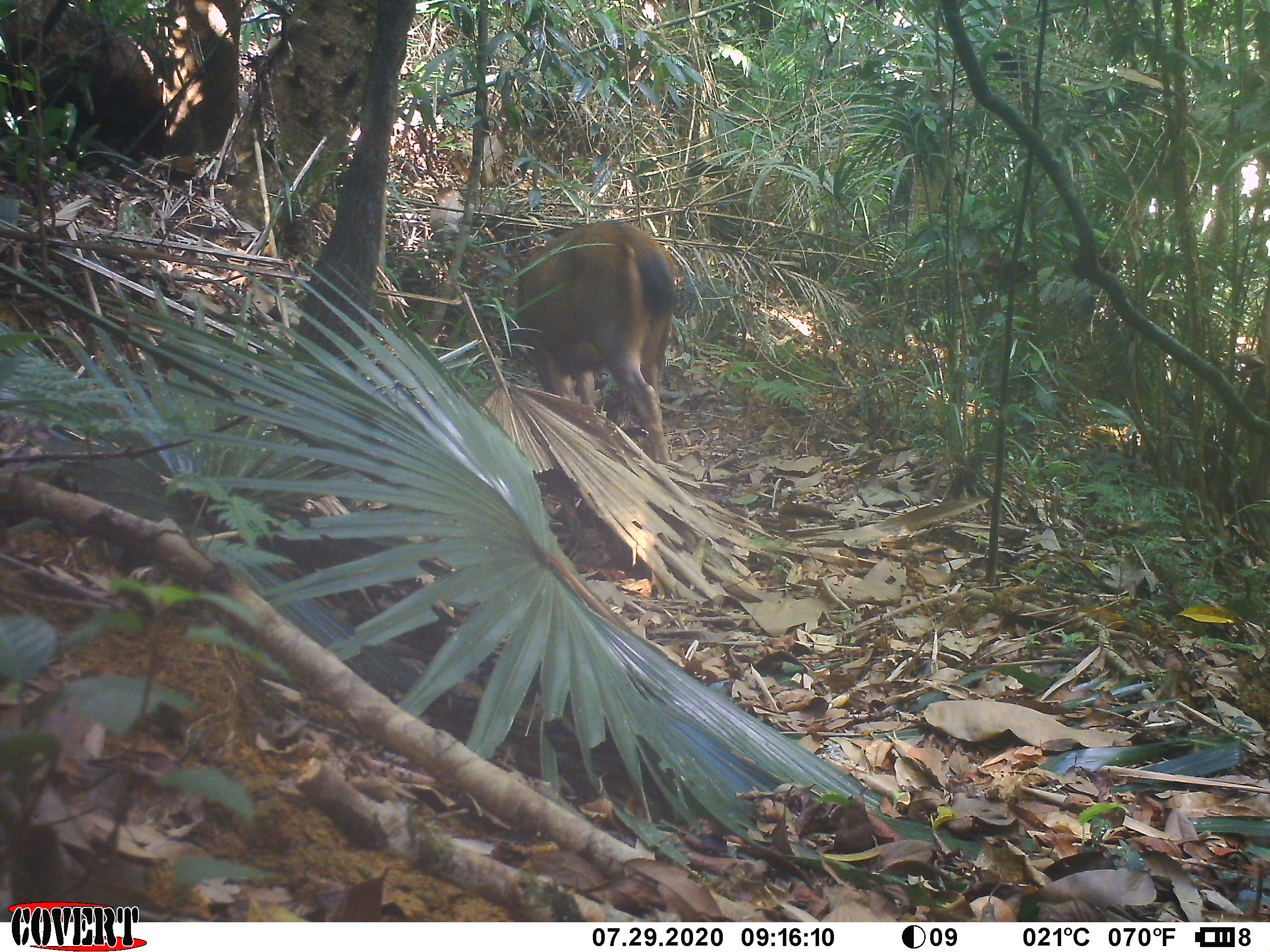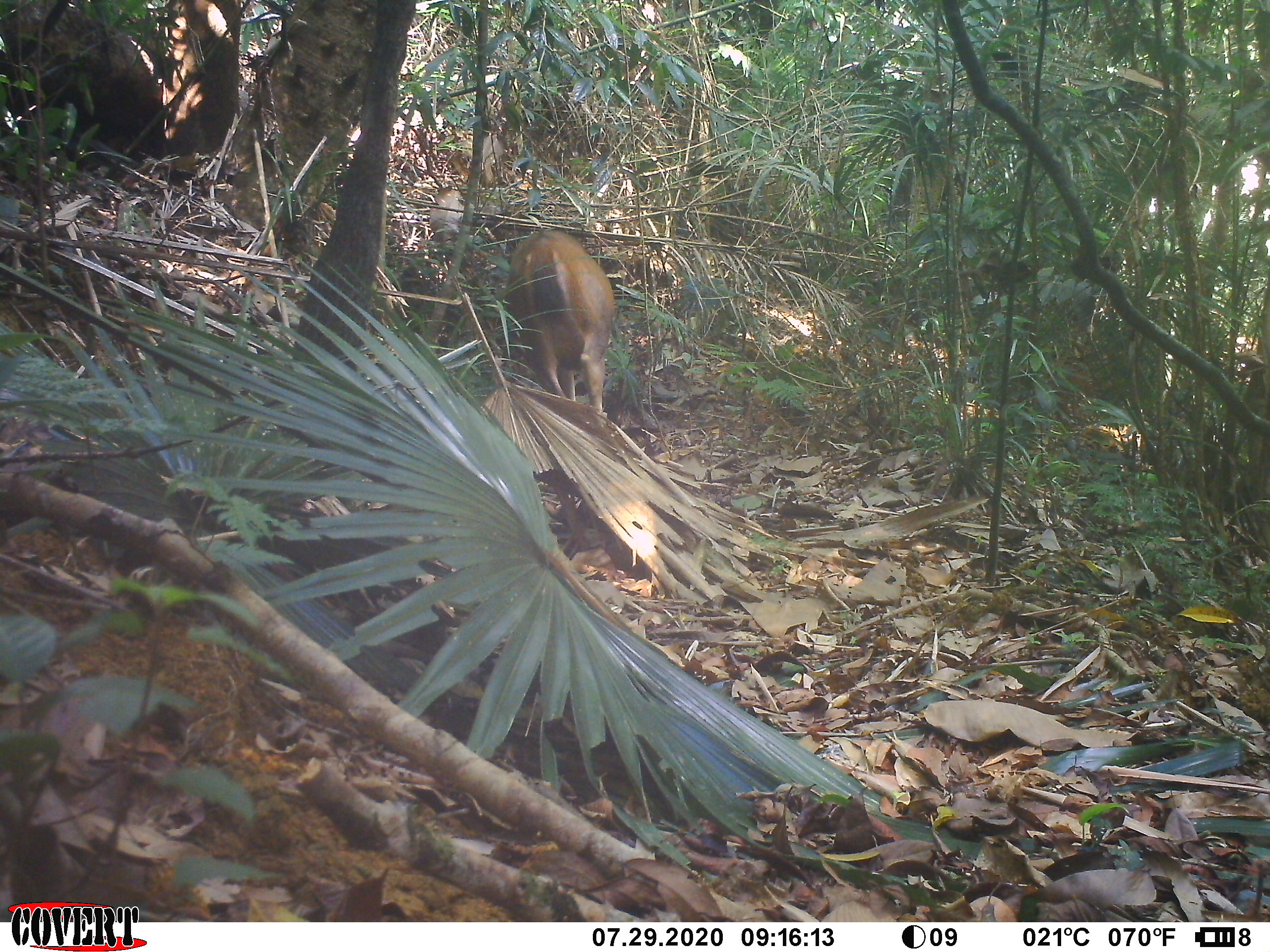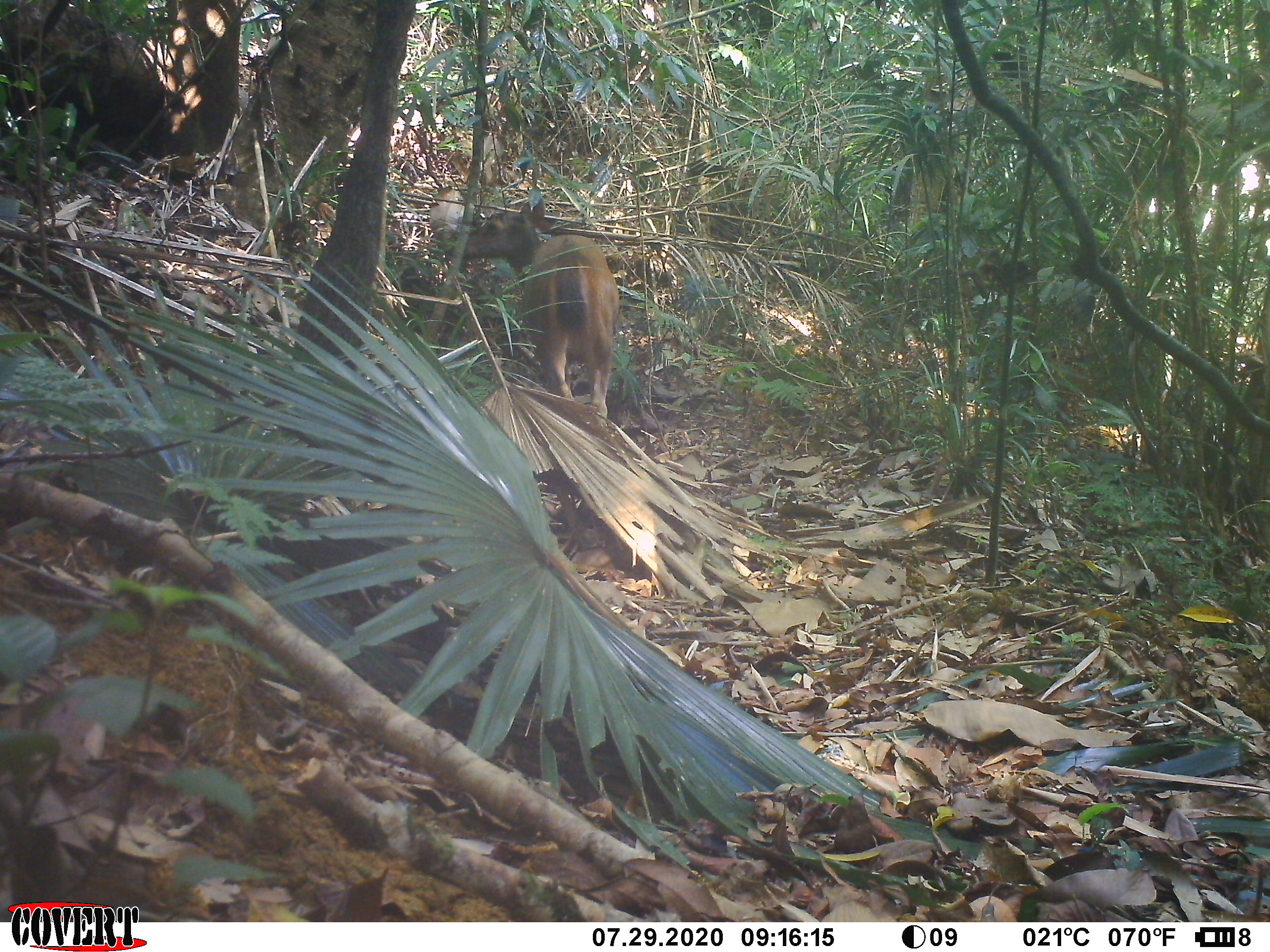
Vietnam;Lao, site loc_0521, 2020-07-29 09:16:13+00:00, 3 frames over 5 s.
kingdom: Animalia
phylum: Chordata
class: Mammalia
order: Artiodactyla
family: Cervidae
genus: Rusa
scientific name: Rusa unicolor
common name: sambar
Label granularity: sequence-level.